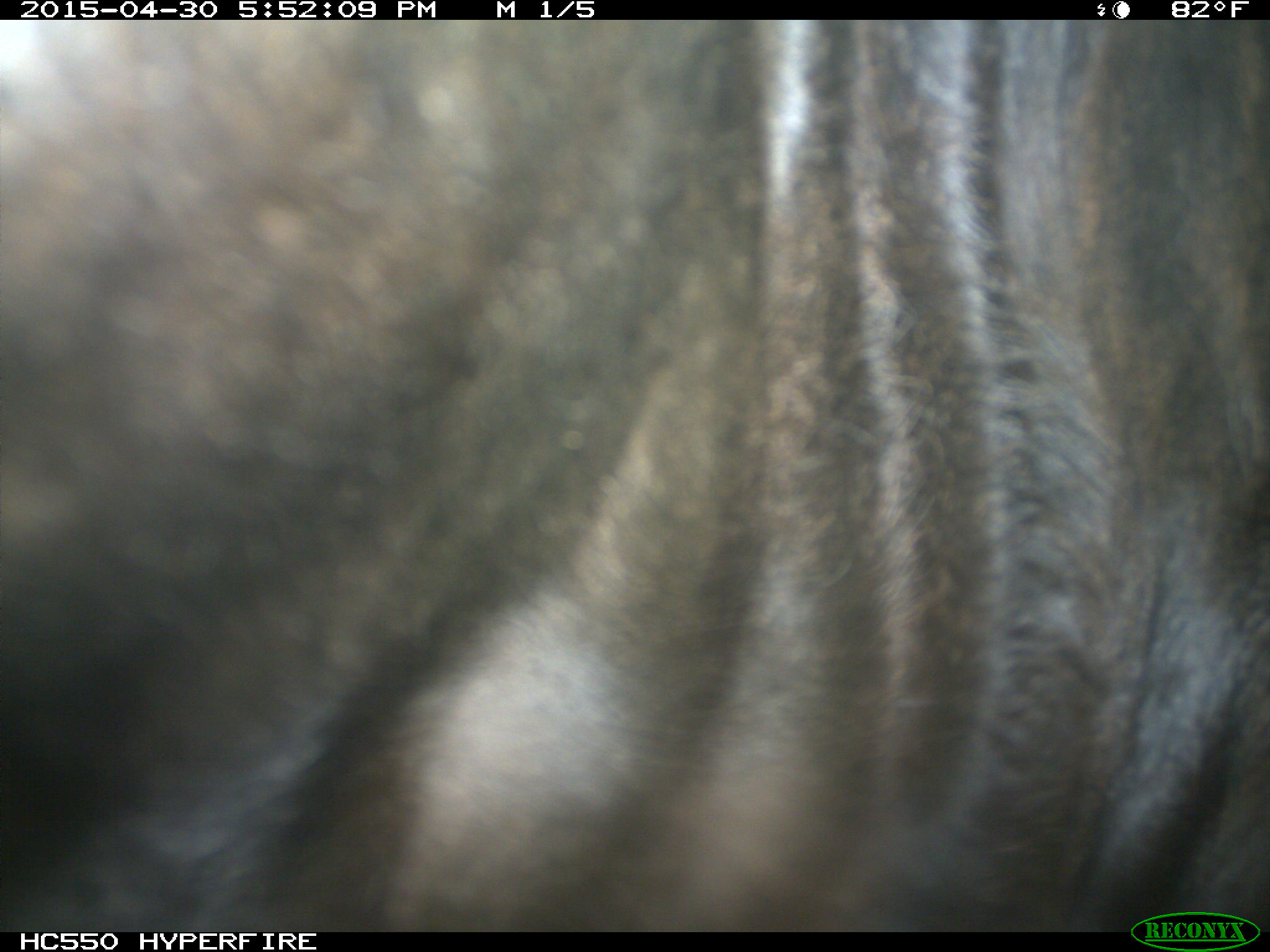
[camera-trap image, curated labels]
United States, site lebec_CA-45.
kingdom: Animalia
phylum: Chordata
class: Mammalia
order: Artiodactyla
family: Bovidae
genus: Bos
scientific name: Bos taurus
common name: domestic cow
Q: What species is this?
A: Bos taurus (domestic cow).